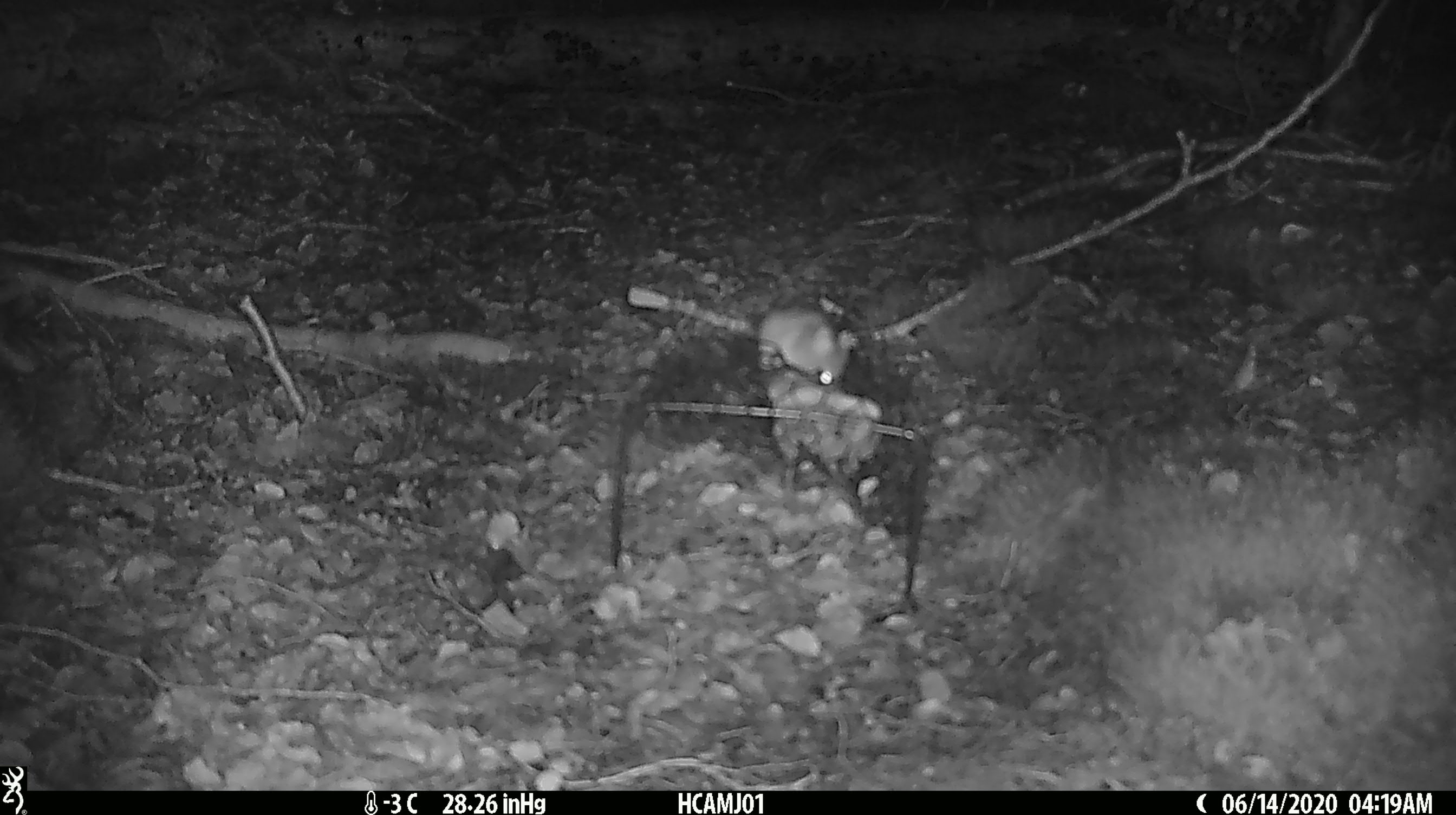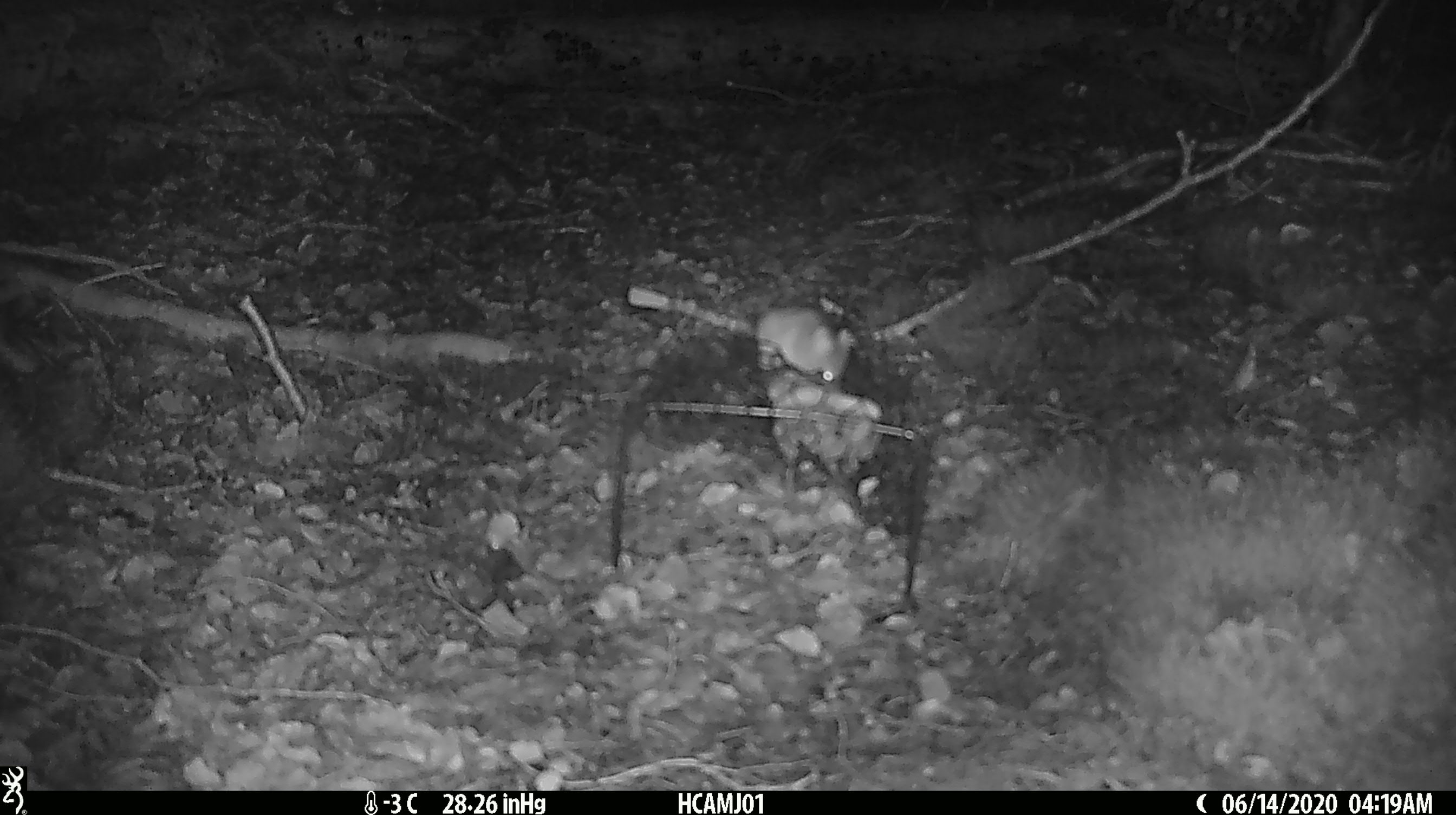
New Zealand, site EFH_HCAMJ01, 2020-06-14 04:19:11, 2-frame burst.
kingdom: Animalia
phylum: Chordata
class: Mammalia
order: Rodentia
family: Muridae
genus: Mus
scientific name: Mus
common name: mouse